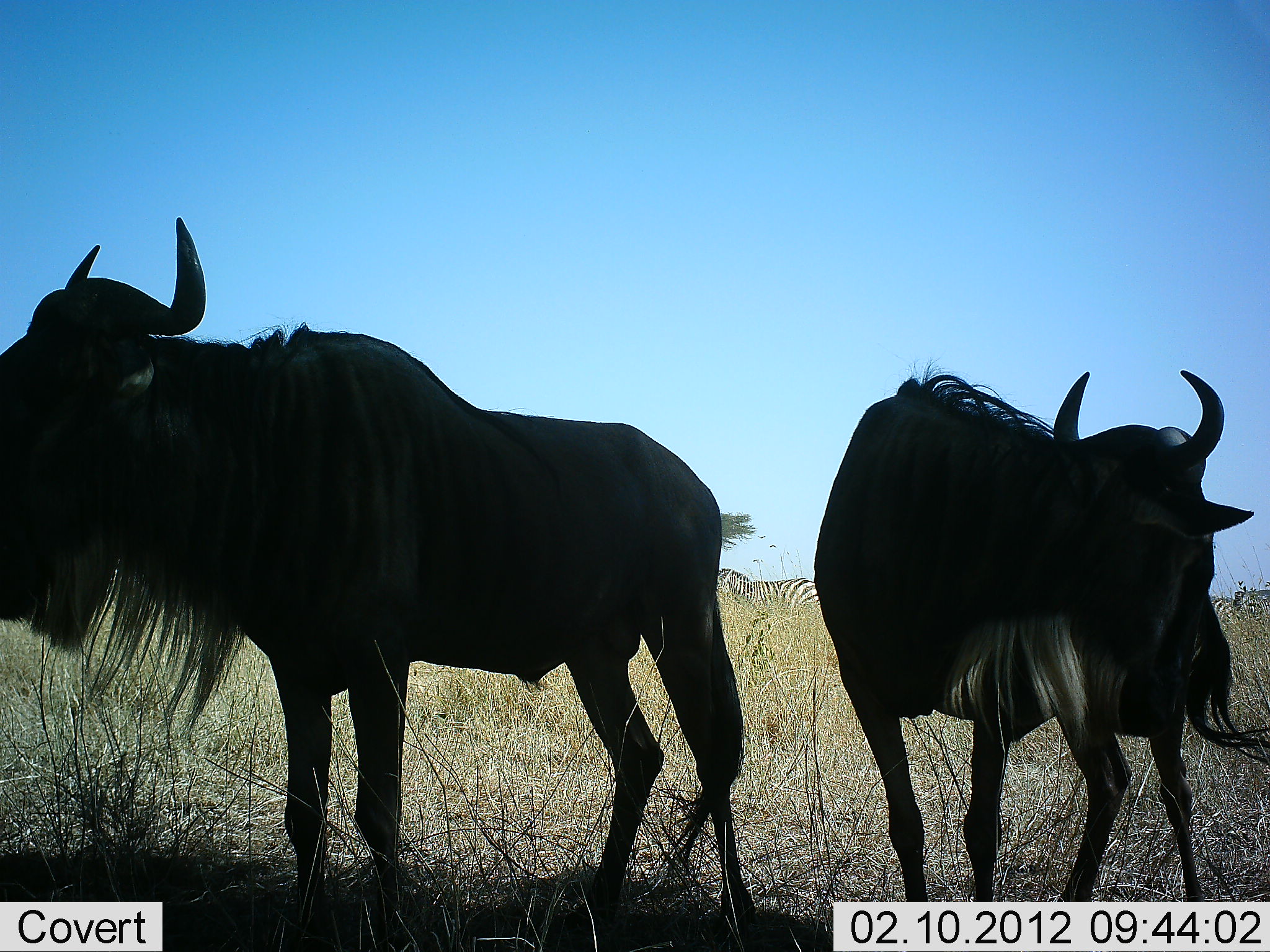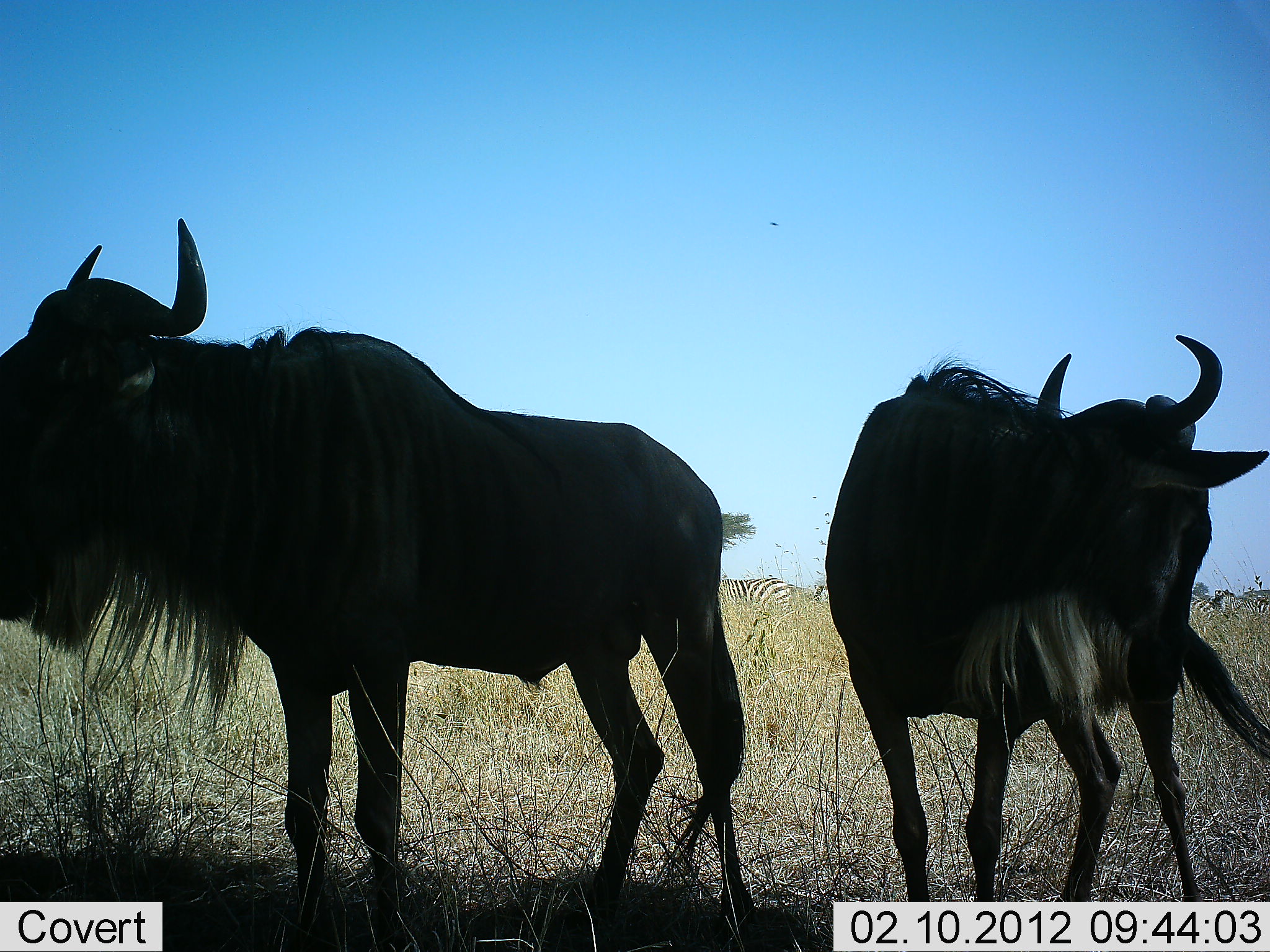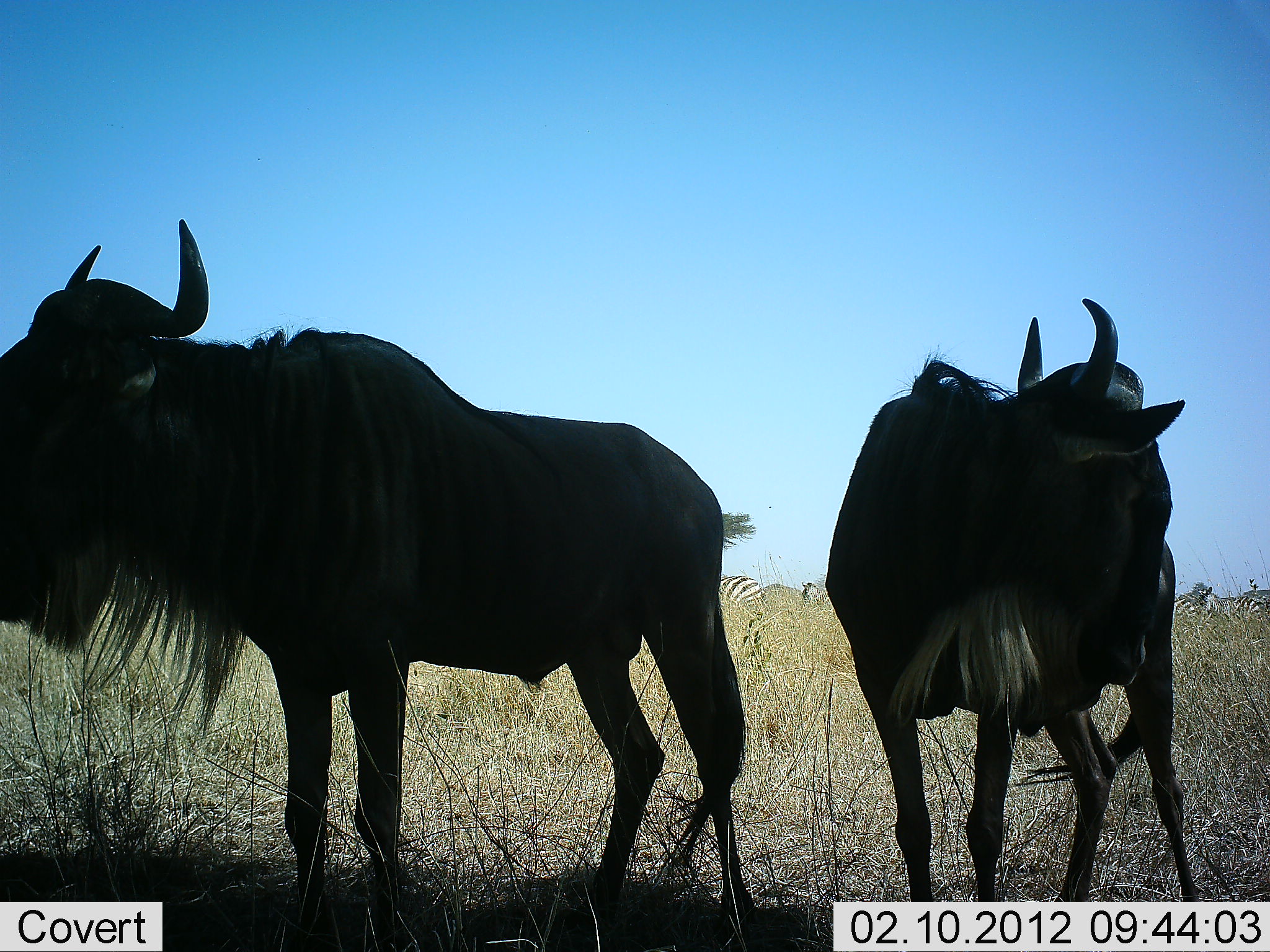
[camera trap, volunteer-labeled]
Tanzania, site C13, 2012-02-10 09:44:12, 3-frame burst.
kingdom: Animalia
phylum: Chordata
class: Mammalia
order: Artiodactyla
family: Bovidae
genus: Connochaetes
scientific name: Connochaetes taurinus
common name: blue wildebeest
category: wildebeest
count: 2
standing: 90%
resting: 7%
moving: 7%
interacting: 0%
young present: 0%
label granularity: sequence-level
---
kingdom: Animalia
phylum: Chordata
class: Mammalia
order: Perissodactyla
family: Equidae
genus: Equus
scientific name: Equus quagga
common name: plains zebra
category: zebra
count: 4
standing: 11%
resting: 0%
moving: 89%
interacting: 0%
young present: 0%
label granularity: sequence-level